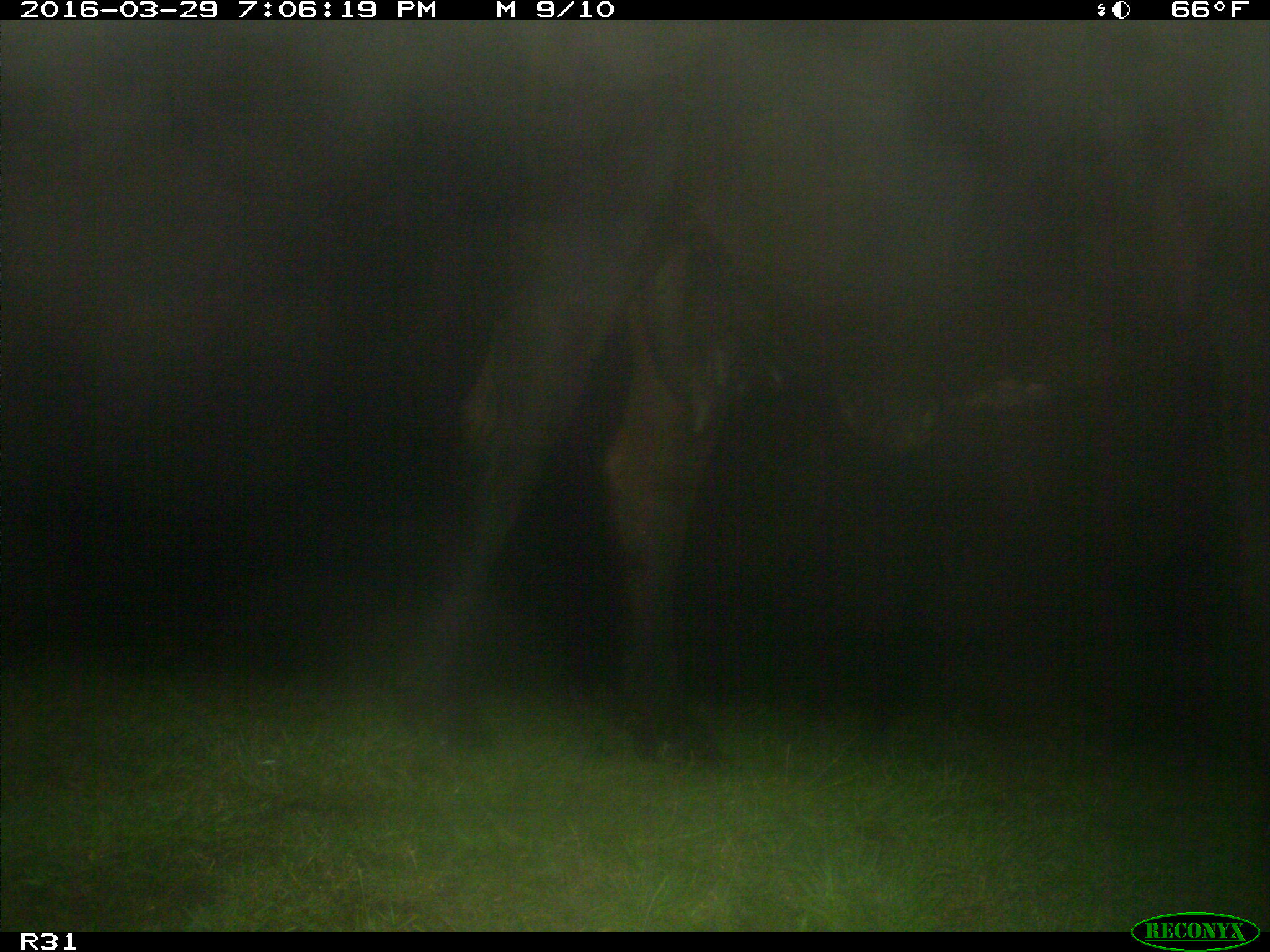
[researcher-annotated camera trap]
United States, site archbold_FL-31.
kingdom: Animalia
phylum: Chordata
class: Mammalia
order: Artiodactyla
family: Bovidae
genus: Bos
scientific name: Bos taurus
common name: domestic cow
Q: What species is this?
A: Bos taurus (domestic cow).